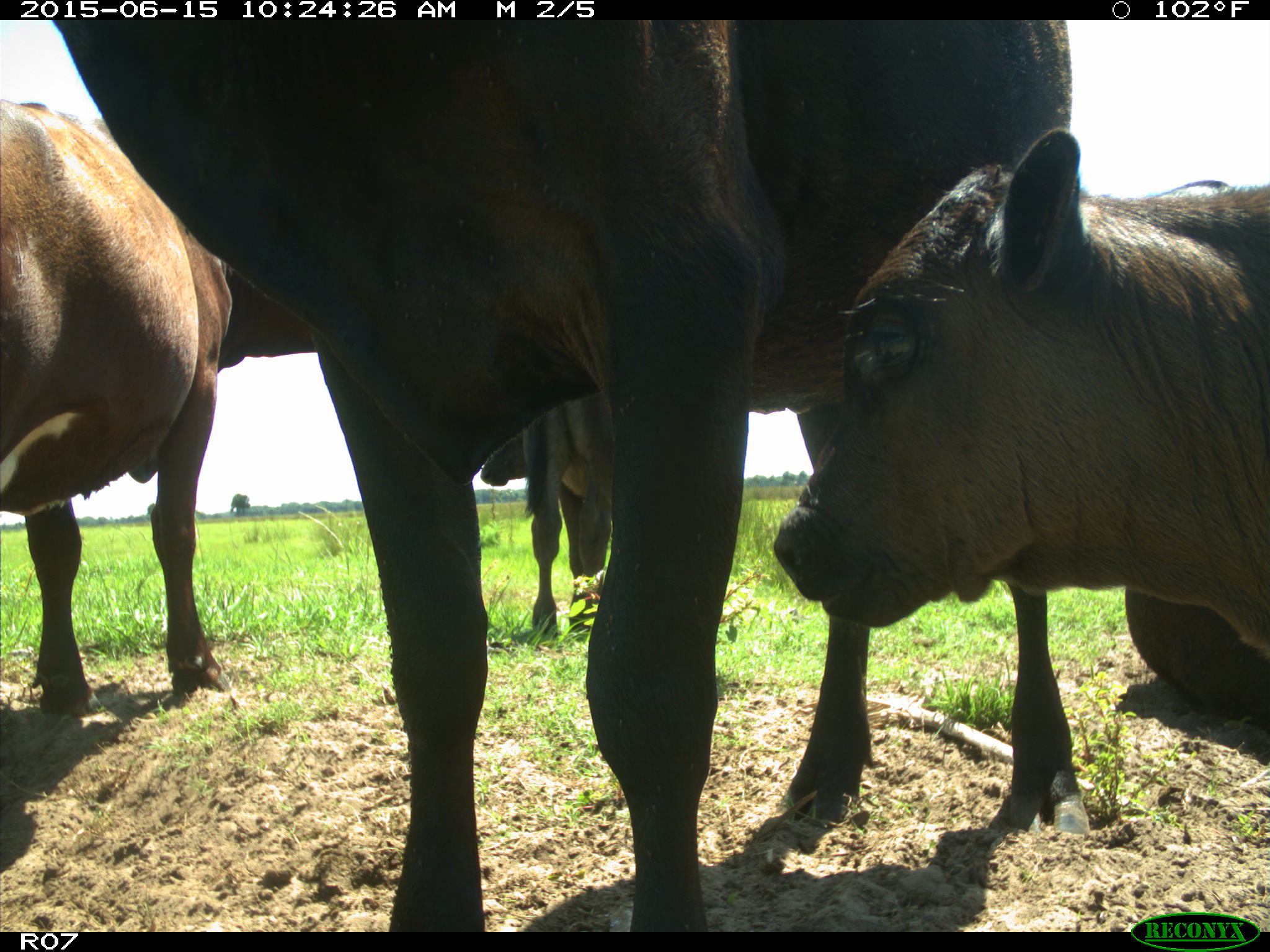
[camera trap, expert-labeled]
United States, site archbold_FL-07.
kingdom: Animalia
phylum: Chordata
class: Mammalia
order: Artiodactyla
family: Bovidae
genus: Bos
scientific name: Bos taurus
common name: domestic cow